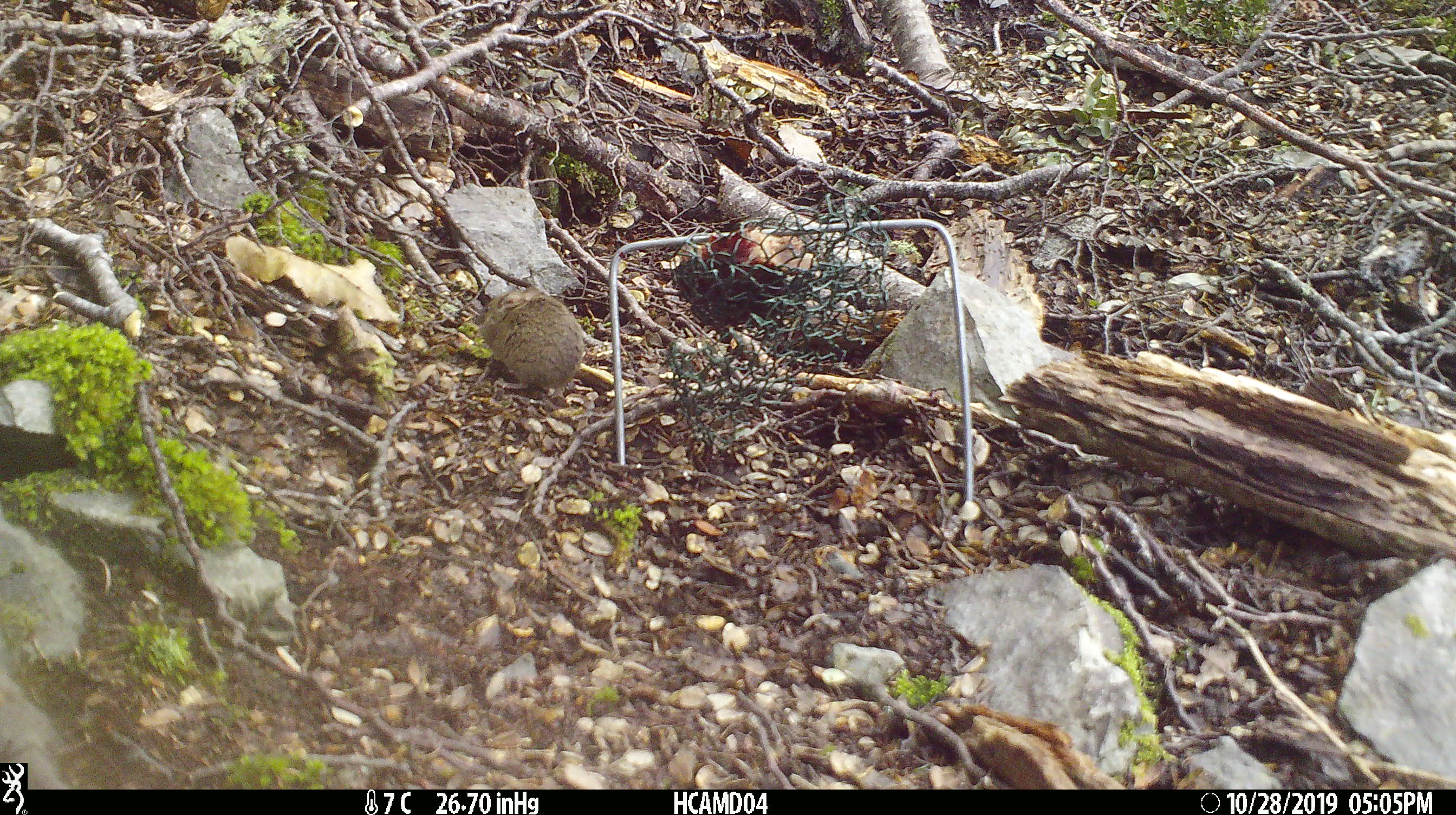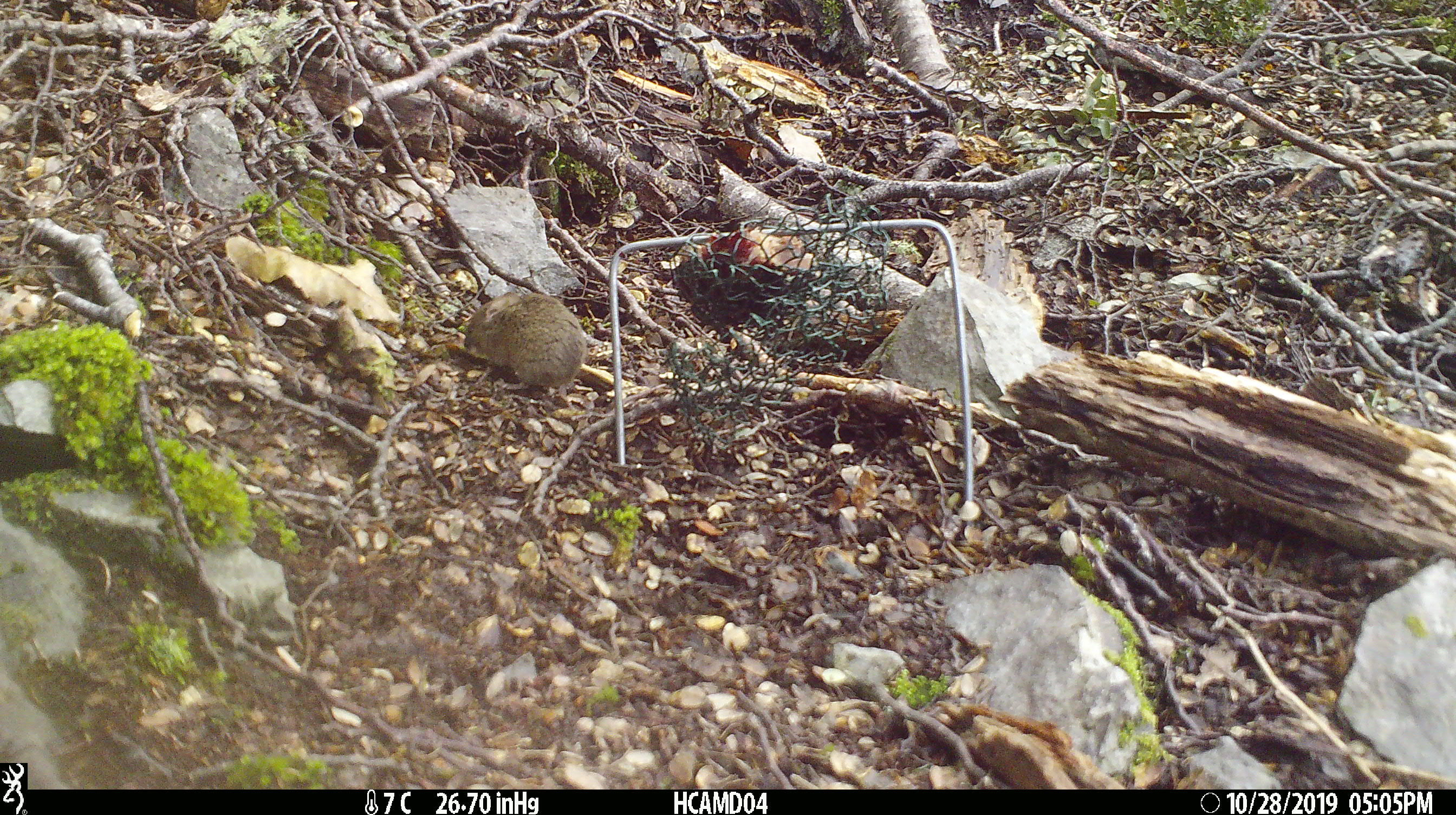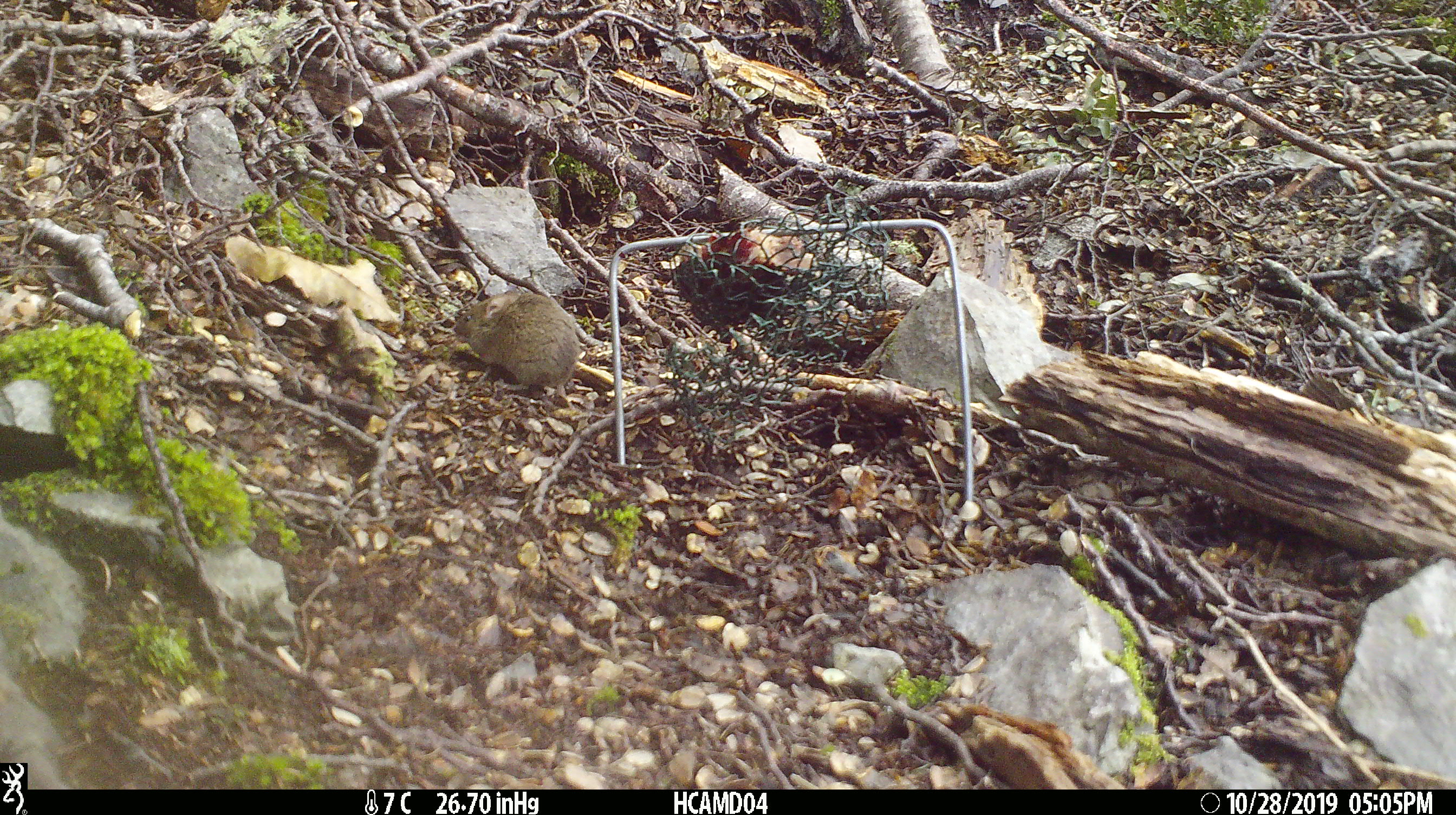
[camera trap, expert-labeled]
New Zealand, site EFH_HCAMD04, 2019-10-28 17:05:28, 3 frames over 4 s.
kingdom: Animalia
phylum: Chordata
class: Mammalia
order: Rodentia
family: Muridae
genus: Mus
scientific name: Mus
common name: mouse